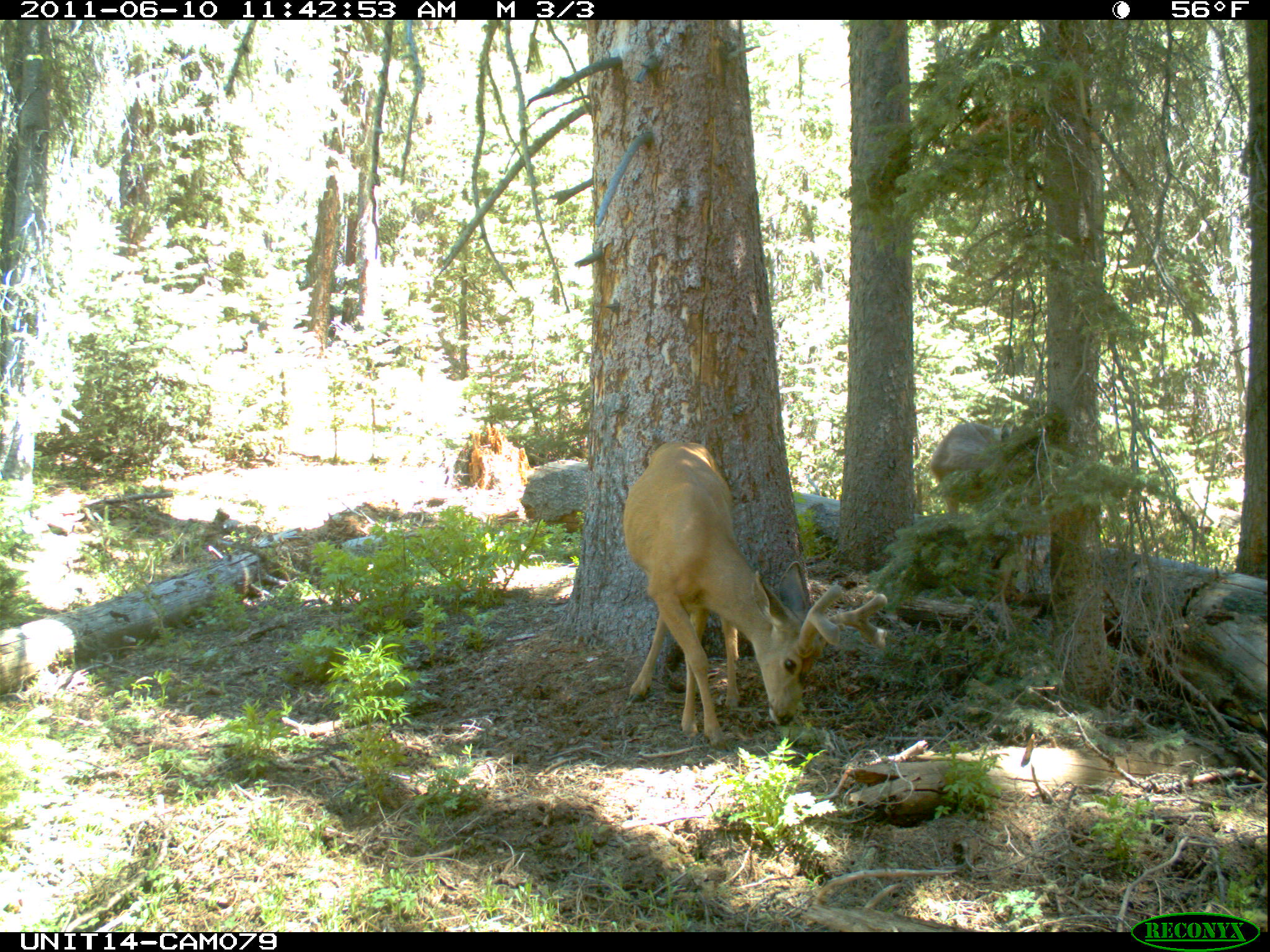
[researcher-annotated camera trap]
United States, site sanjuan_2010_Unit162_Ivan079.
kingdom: Animalia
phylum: Chordata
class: Mammalia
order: Artiodactyla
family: Cervidae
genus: Odocoileus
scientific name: Odocoileus hemionus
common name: mule deer